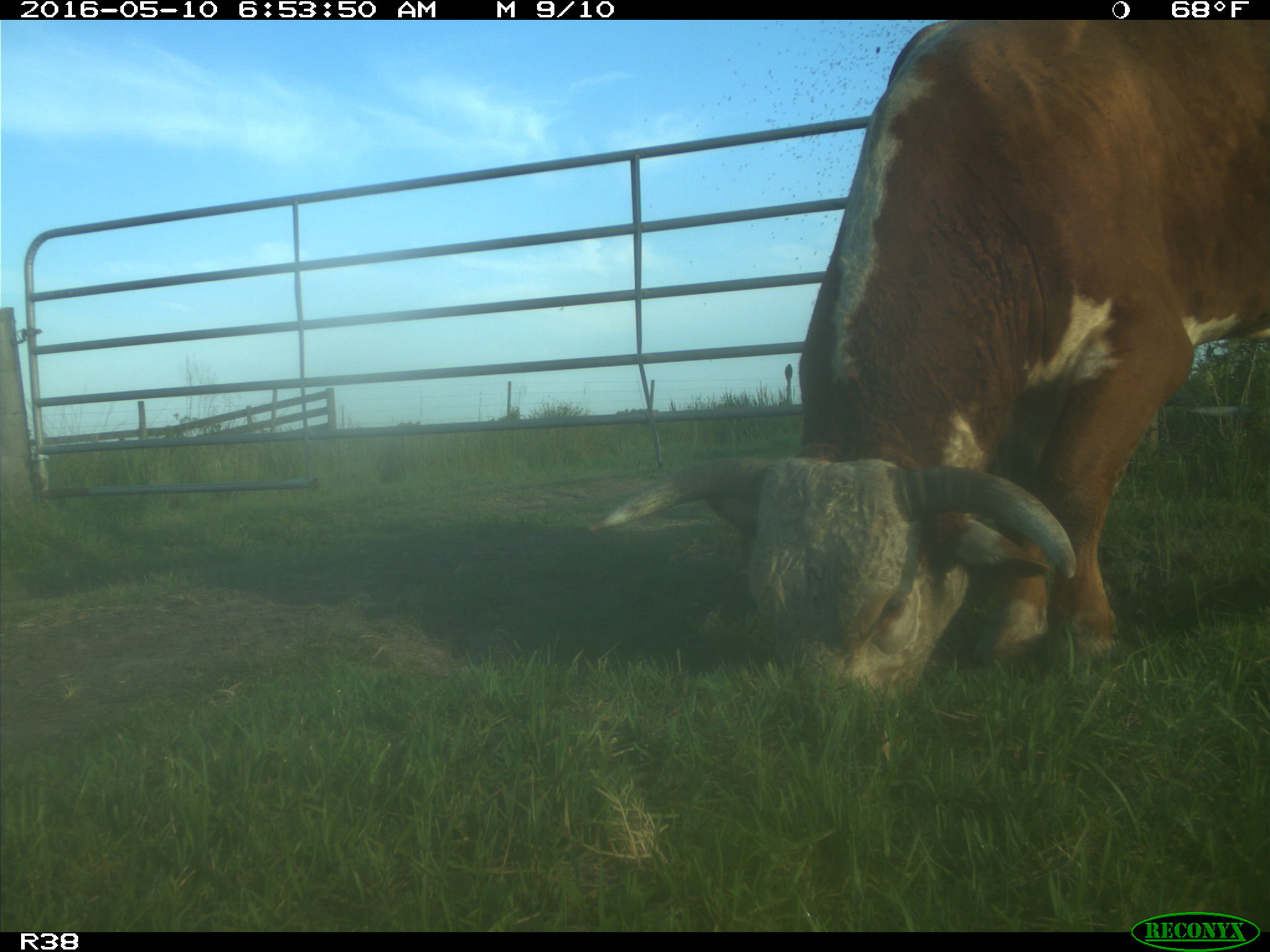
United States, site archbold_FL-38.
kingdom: Animalia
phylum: Chordata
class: Mammalia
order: Artiodactyla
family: Bovidae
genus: Bos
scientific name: Bos taurus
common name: domestic cow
Bos taurus (domestic cow).